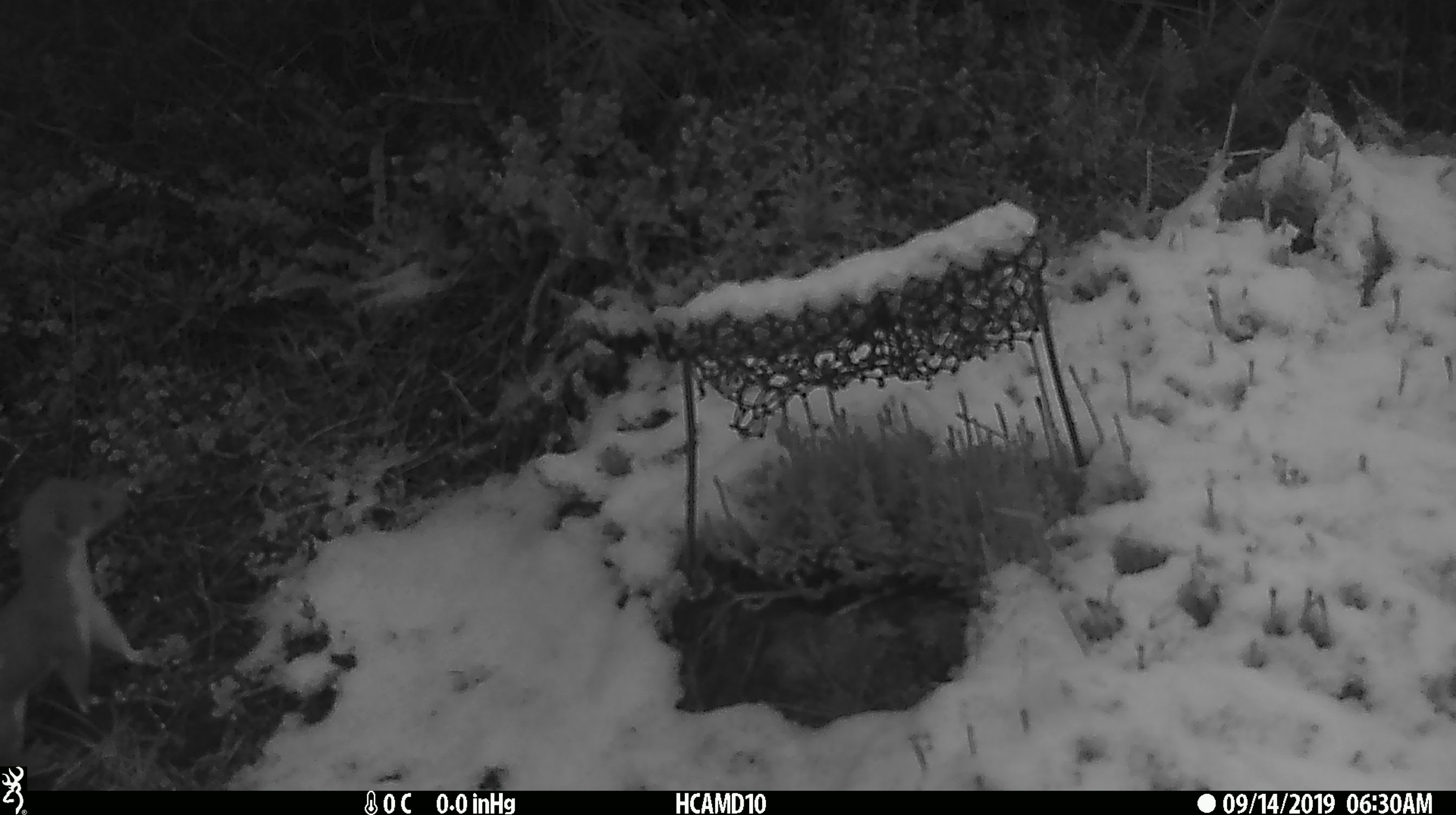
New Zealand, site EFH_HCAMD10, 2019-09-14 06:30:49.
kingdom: Animalia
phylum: Chordata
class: Mammalia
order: Carnivora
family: Mustelidae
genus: Mustela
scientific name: Mustela nivalis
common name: least weasel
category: weasel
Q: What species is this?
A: Weasel (least weasel) (Mustela nivalis).